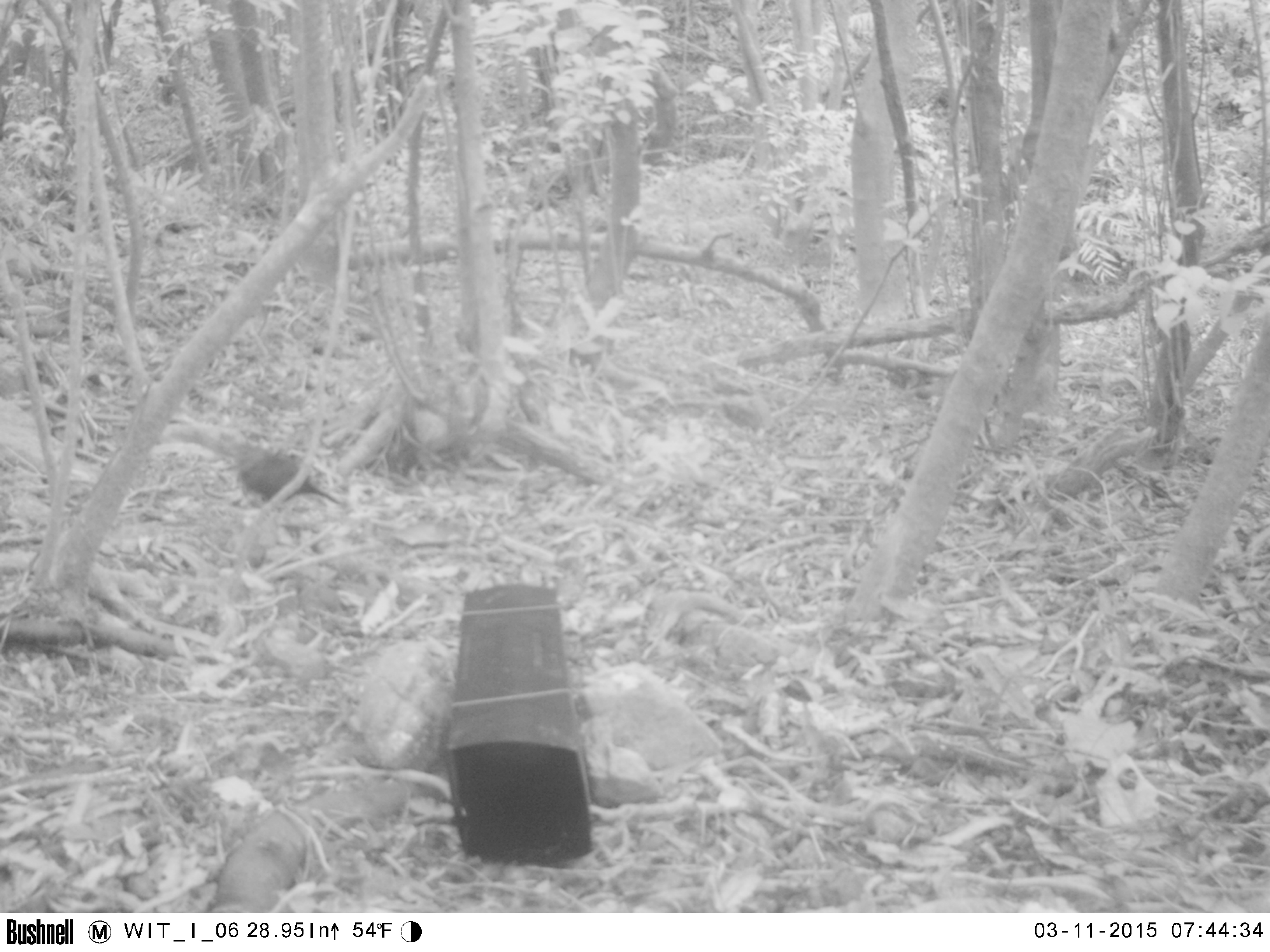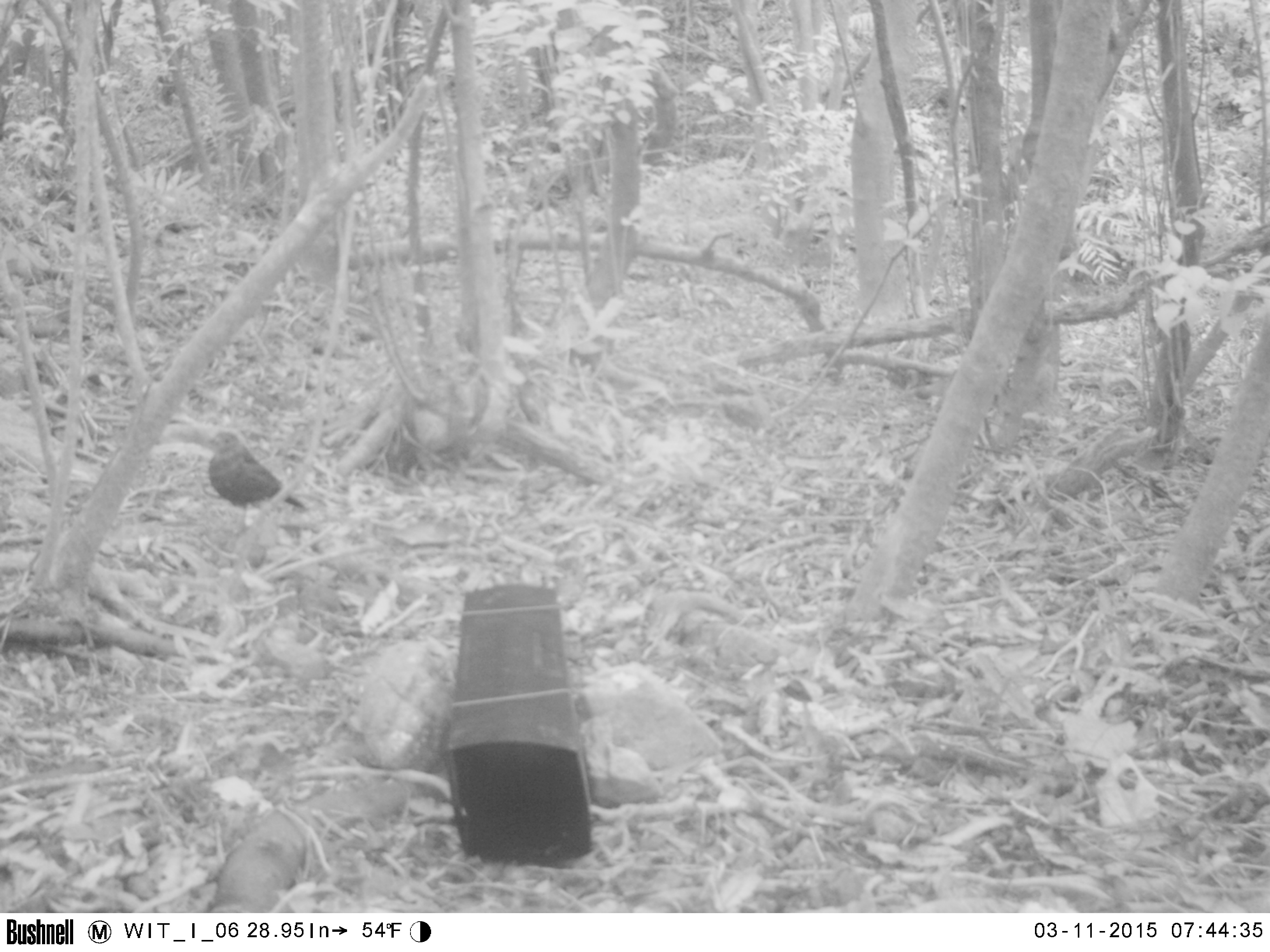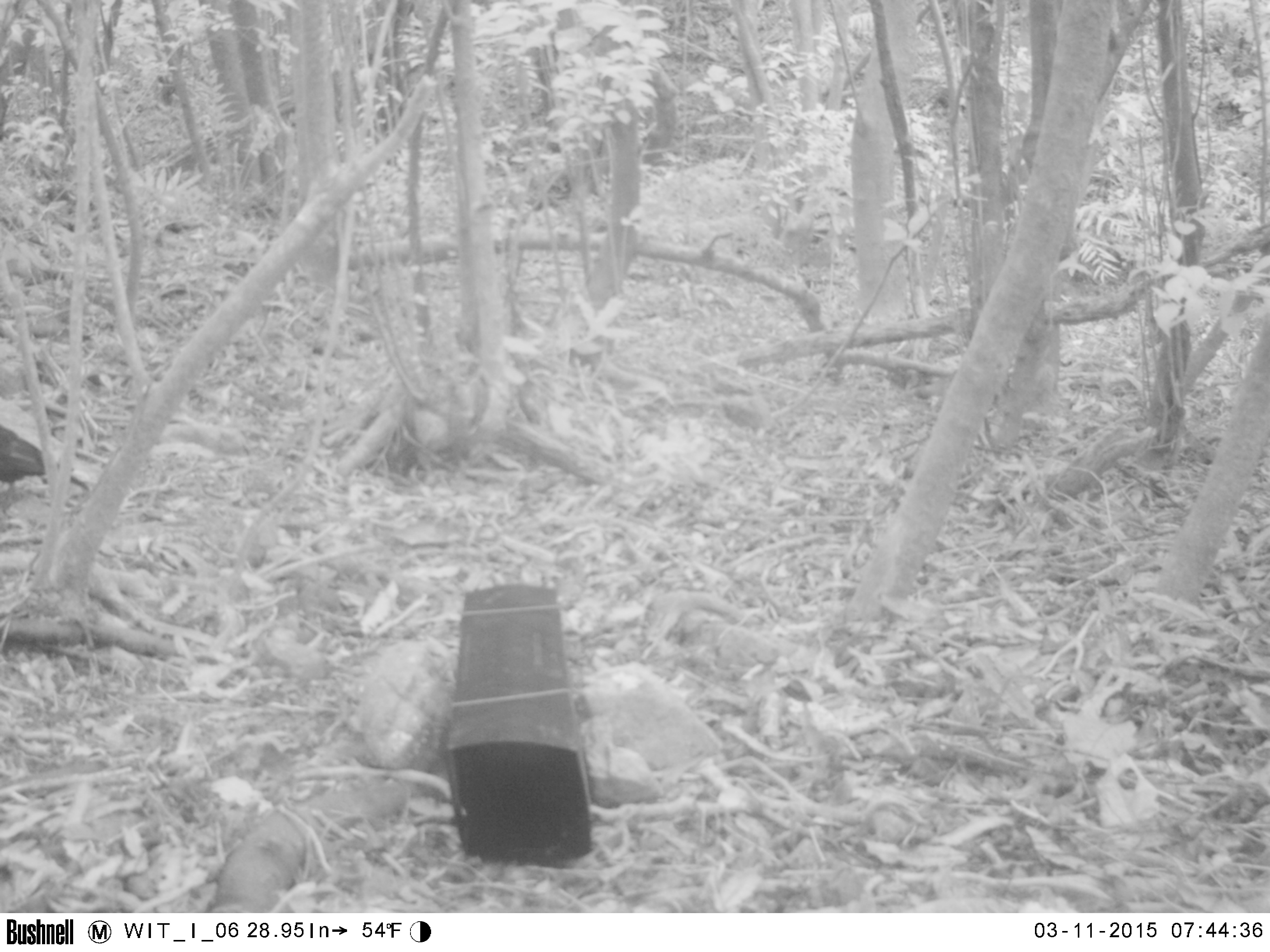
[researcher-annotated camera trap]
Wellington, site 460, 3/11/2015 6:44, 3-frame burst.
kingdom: Animalia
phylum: Chordata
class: Aves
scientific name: Aves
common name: bird